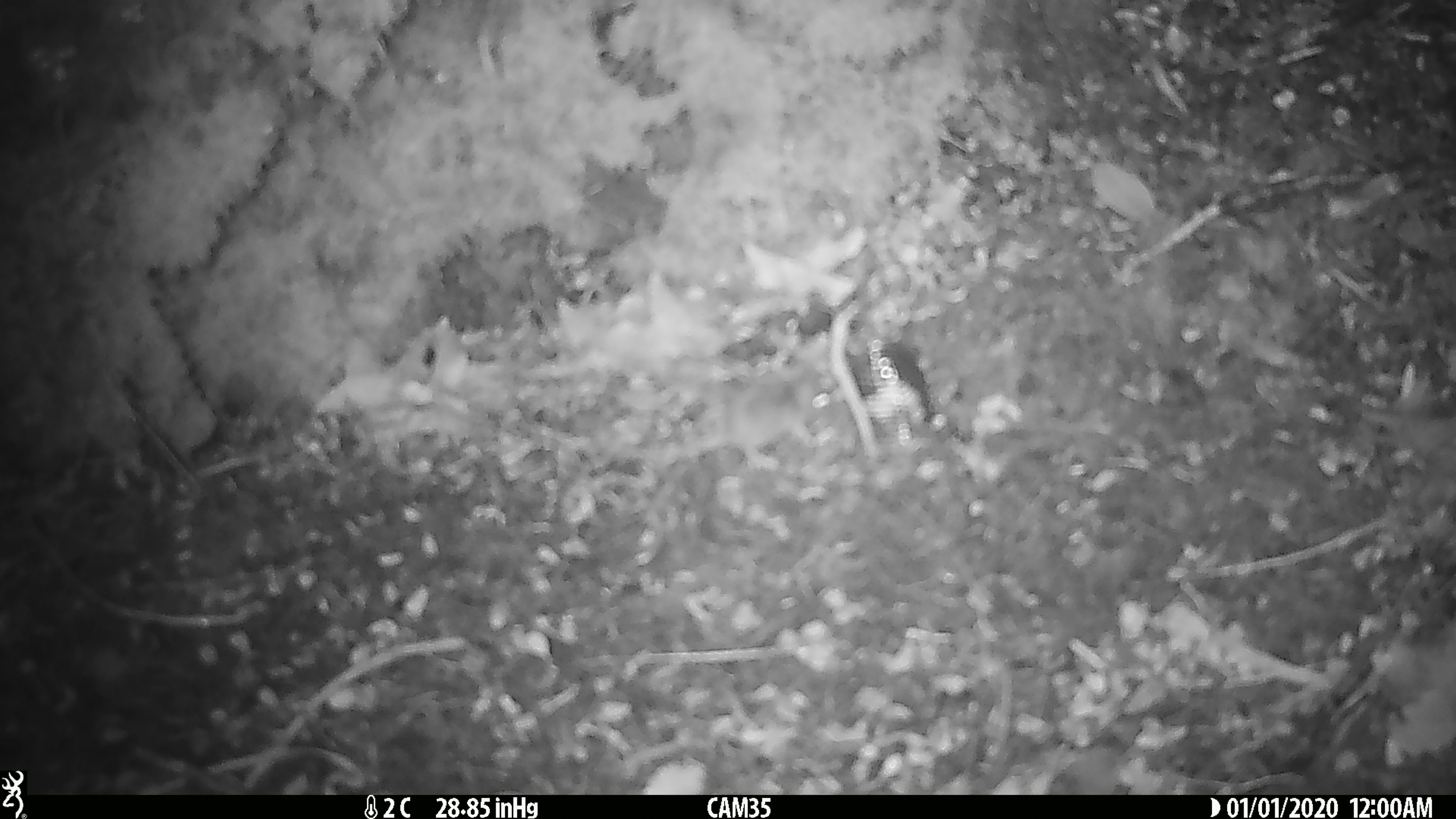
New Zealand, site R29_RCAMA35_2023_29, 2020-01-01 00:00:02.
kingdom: Animalia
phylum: Chordata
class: Mammalia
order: Rodentia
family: Muridae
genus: Mus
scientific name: Mus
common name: mouse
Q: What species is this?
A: Mouse (Mus).